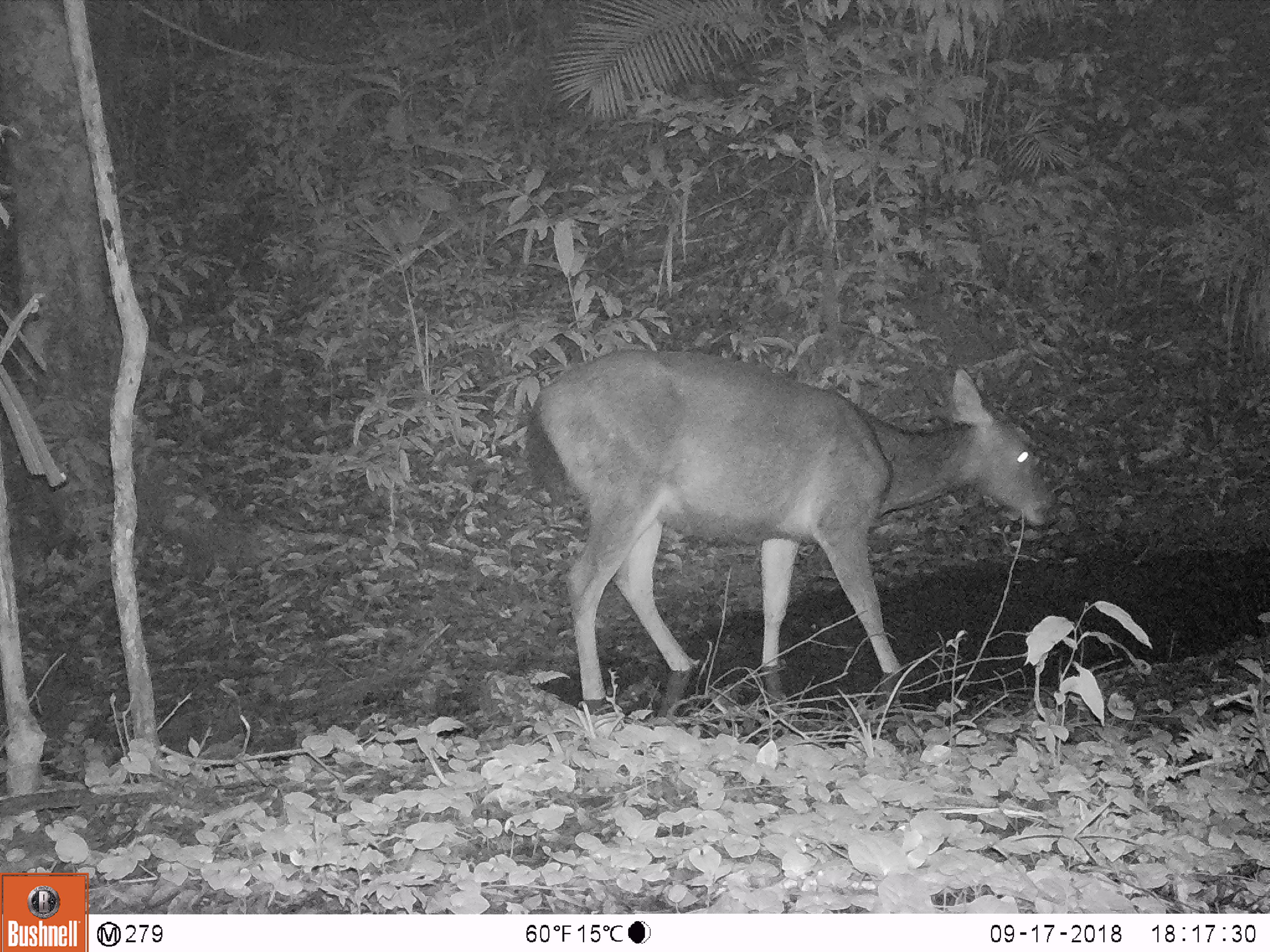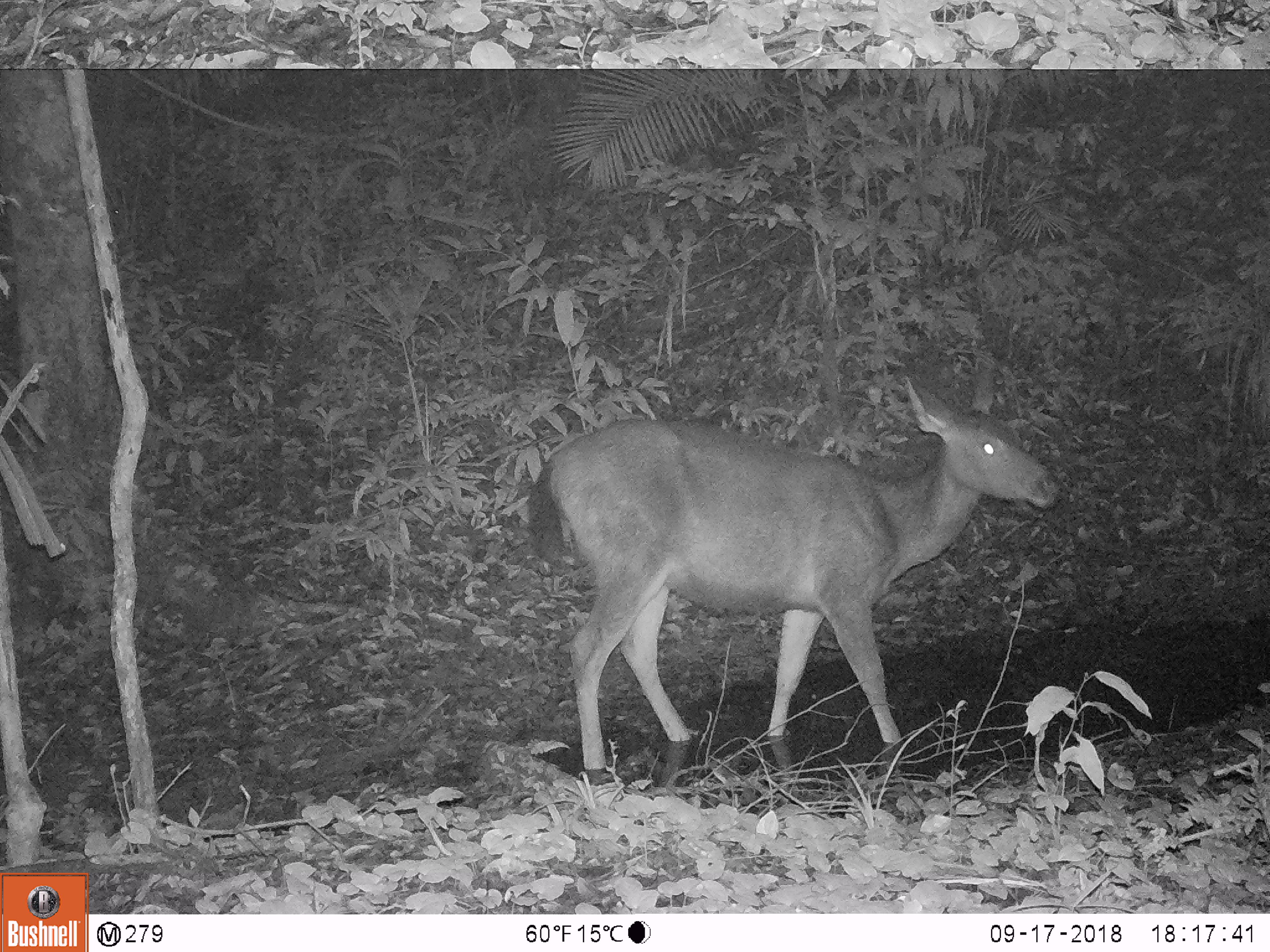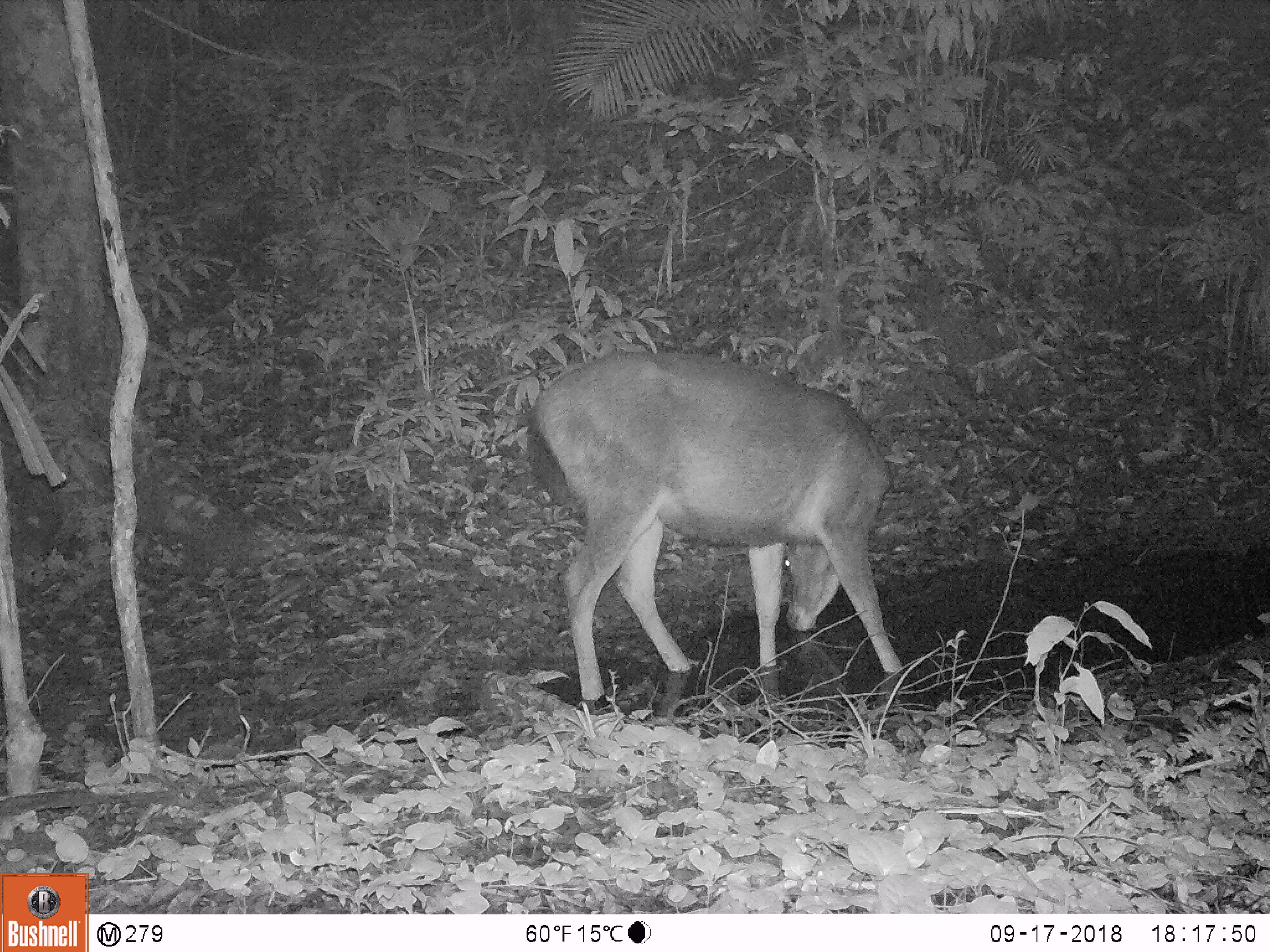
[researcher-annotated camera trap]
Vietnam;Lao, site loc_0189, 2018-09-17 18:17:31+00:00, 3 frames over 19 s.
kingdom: Animalia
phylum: Chordata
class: Mammalia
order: Artiodactyla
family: Cervidae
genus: Rusa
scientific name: Rusa unicolor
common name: sambar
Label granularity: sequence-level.